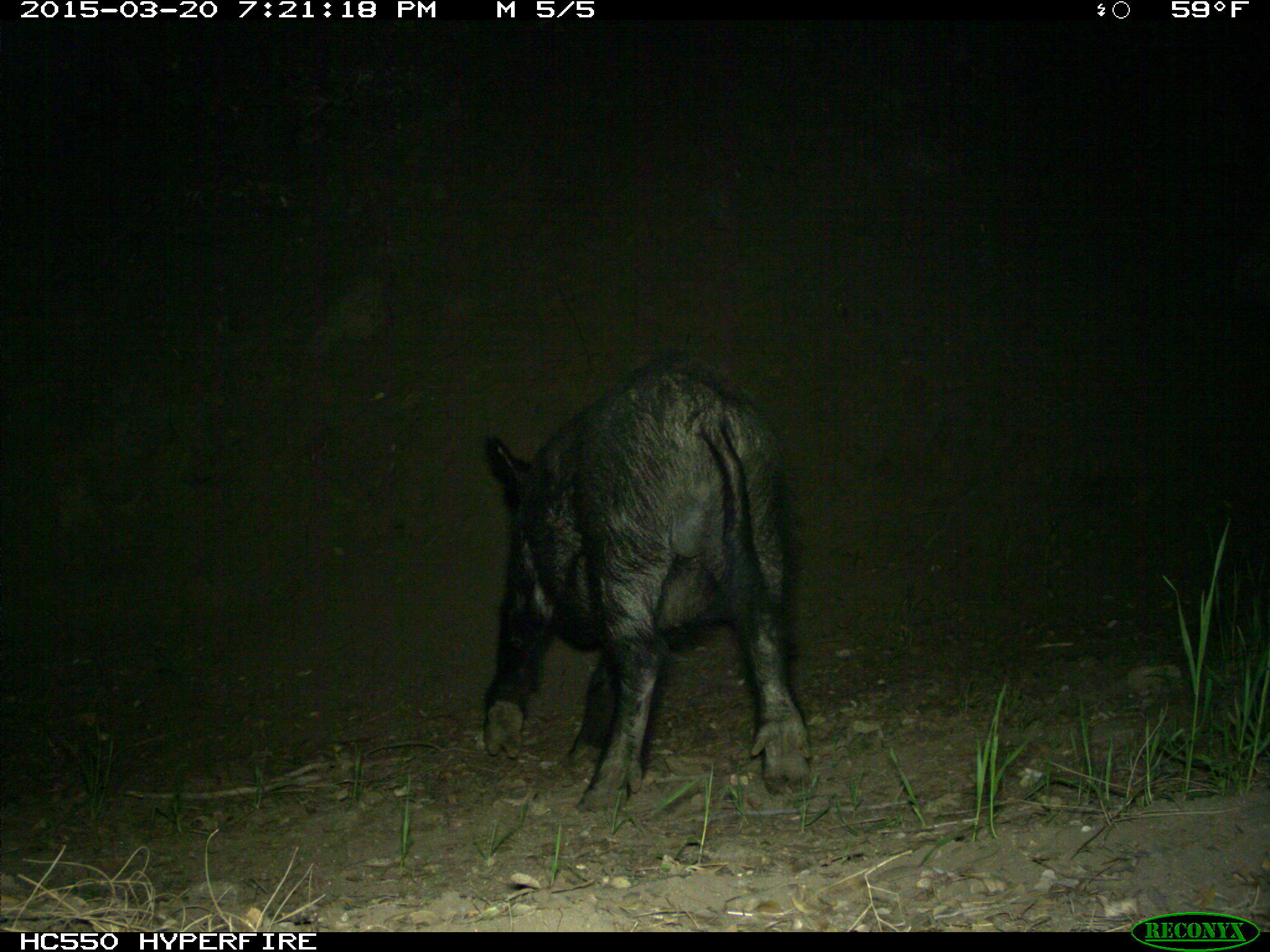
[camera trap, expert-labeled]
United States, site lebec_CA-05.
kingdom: Animalia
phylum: Chordata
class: Mammalia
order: Artiodactyla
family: Suidae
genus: Sus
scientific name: Sus scrofa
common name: wild boar